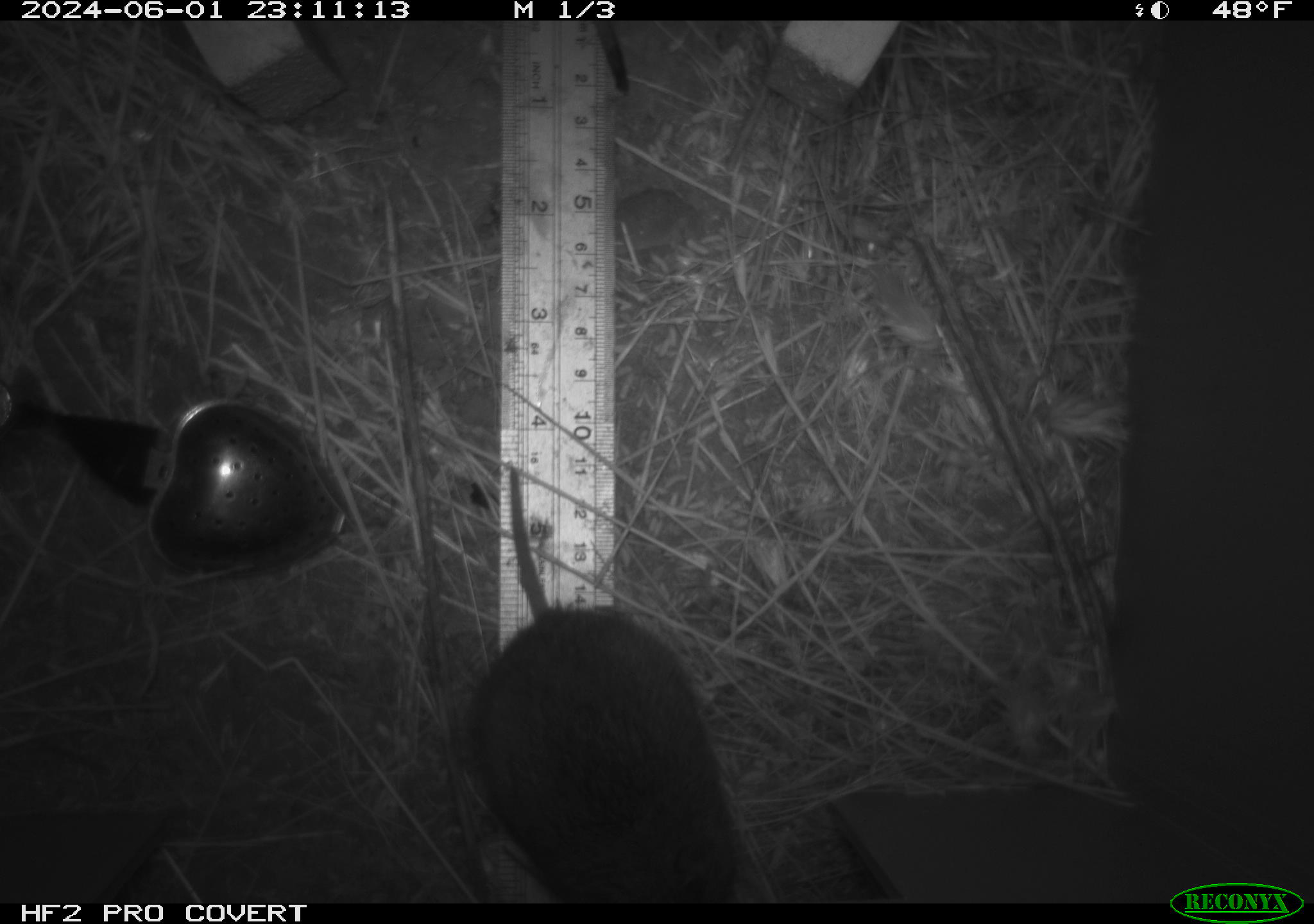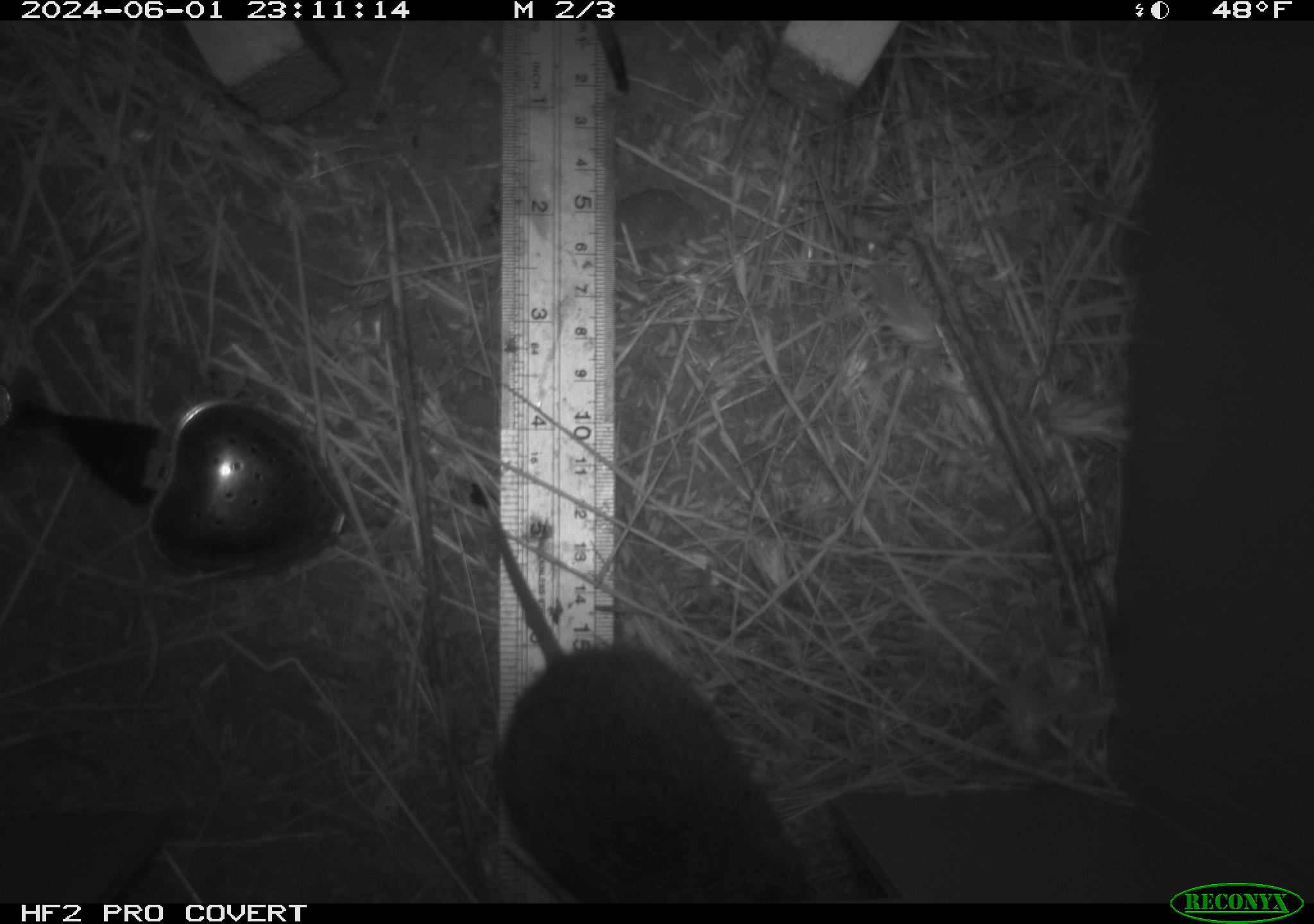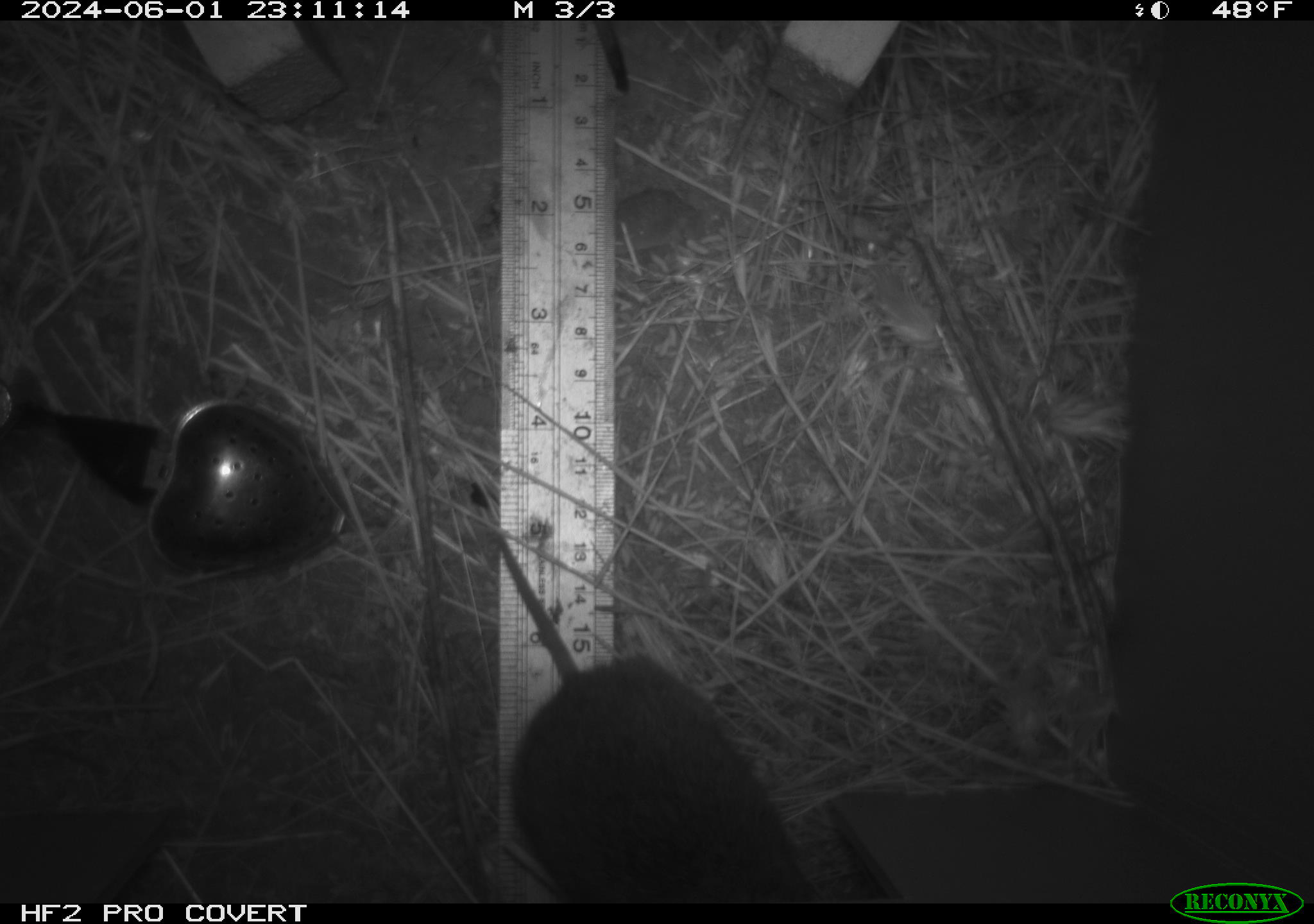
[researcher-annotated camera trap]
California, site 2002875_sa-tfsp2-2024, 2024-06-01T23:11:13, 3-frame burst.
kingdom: Animalia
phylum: Chordata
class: Mammalia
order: Rodentia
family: Cricetidae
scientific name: Arvicolinae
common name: voles, lemmings, and muskrats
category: arvicolinae subfamily